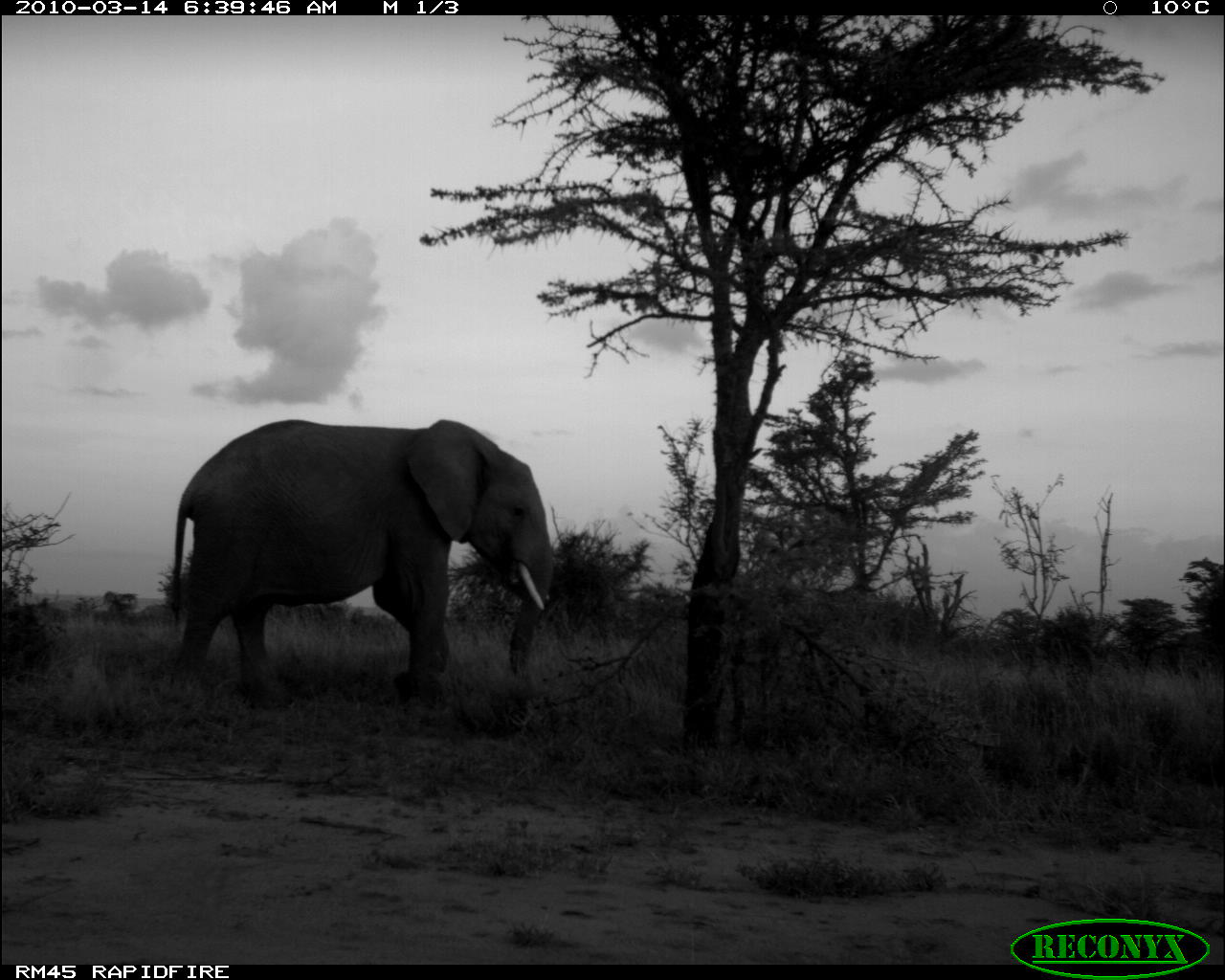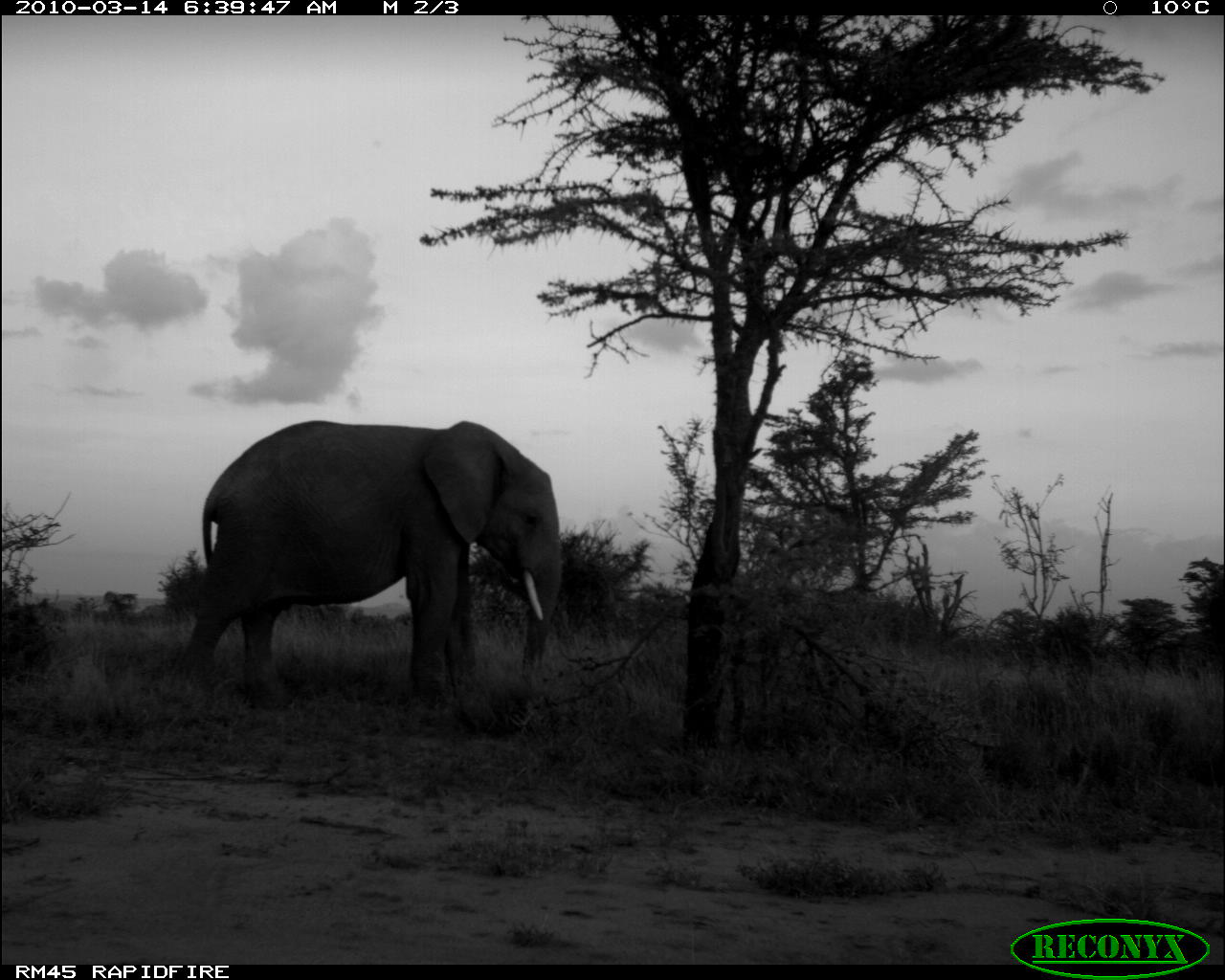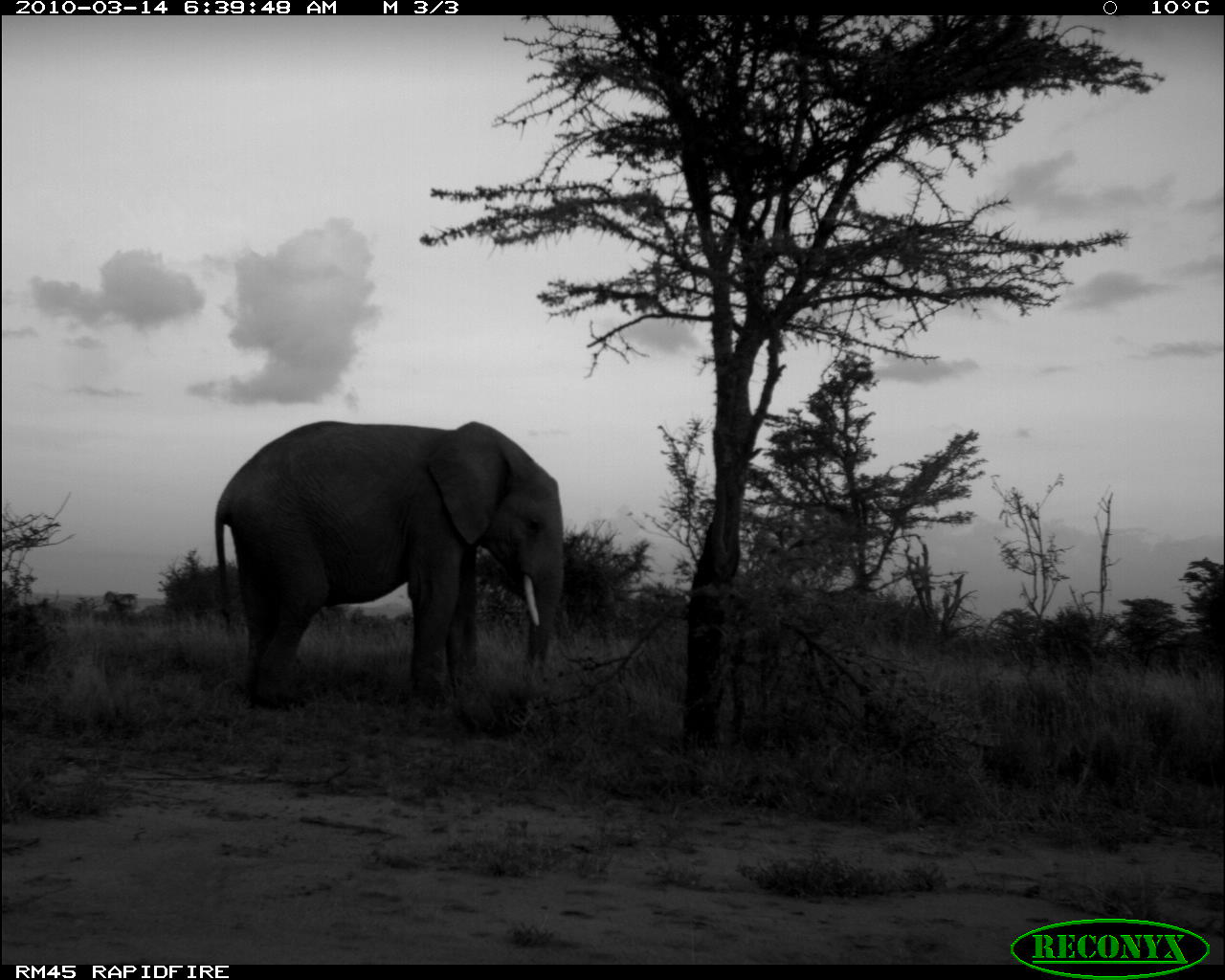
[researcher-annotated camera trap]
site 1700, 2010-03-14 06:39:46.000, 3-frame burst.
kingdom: Animalia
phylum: Chordata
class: Mammalia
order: Proboscidea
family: Elephantidae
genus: Loxodonta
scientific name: Loxodonta africana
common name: african bush elephant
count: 1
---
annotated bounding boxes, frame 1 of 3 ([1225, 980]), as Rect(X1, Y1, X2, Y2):
loxodonta africana: Rect(159, 416, 554, 732)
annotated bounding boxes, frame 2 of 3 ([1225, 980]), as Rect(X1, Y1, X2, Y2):
loxodonta africana: Rect(165, 417, 562, 743)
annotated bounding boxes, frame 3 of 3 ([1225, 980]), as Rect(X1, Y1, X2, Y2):
loxodonta africana: Rect(214, 416, 564, 739)